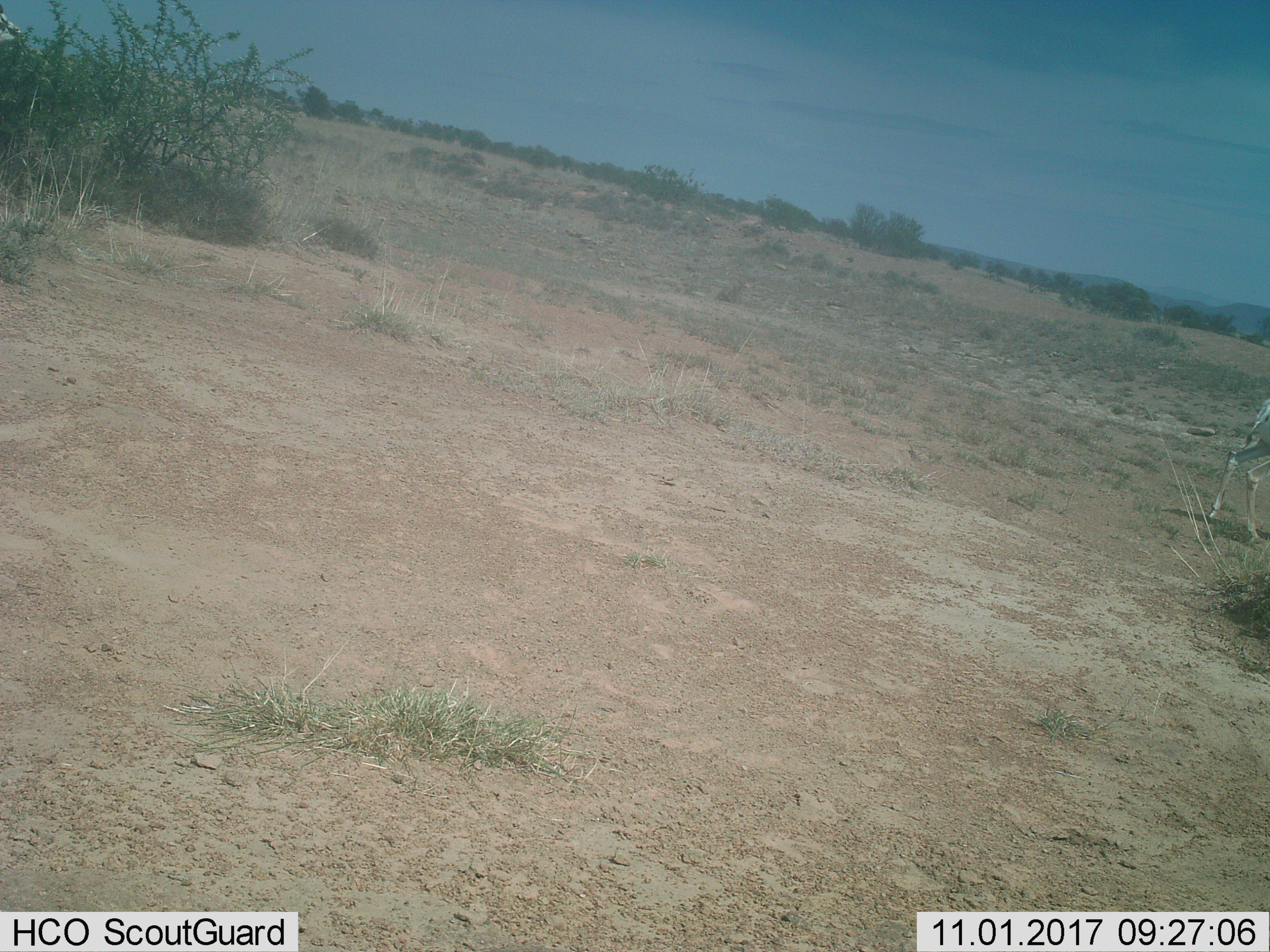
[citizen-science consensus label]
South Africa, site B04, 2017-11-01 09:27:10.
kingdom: Animalia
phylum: Chordata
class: Mammalia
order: Artiodactyla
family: Bovidae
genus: Antidorcas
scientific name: Antidorcas marsupialis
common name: springbok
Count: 1.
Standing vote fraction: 0%.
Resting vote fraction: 0%.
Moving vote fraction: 100%.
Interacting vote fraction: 0%.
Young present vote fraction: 0%.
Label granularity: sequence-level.